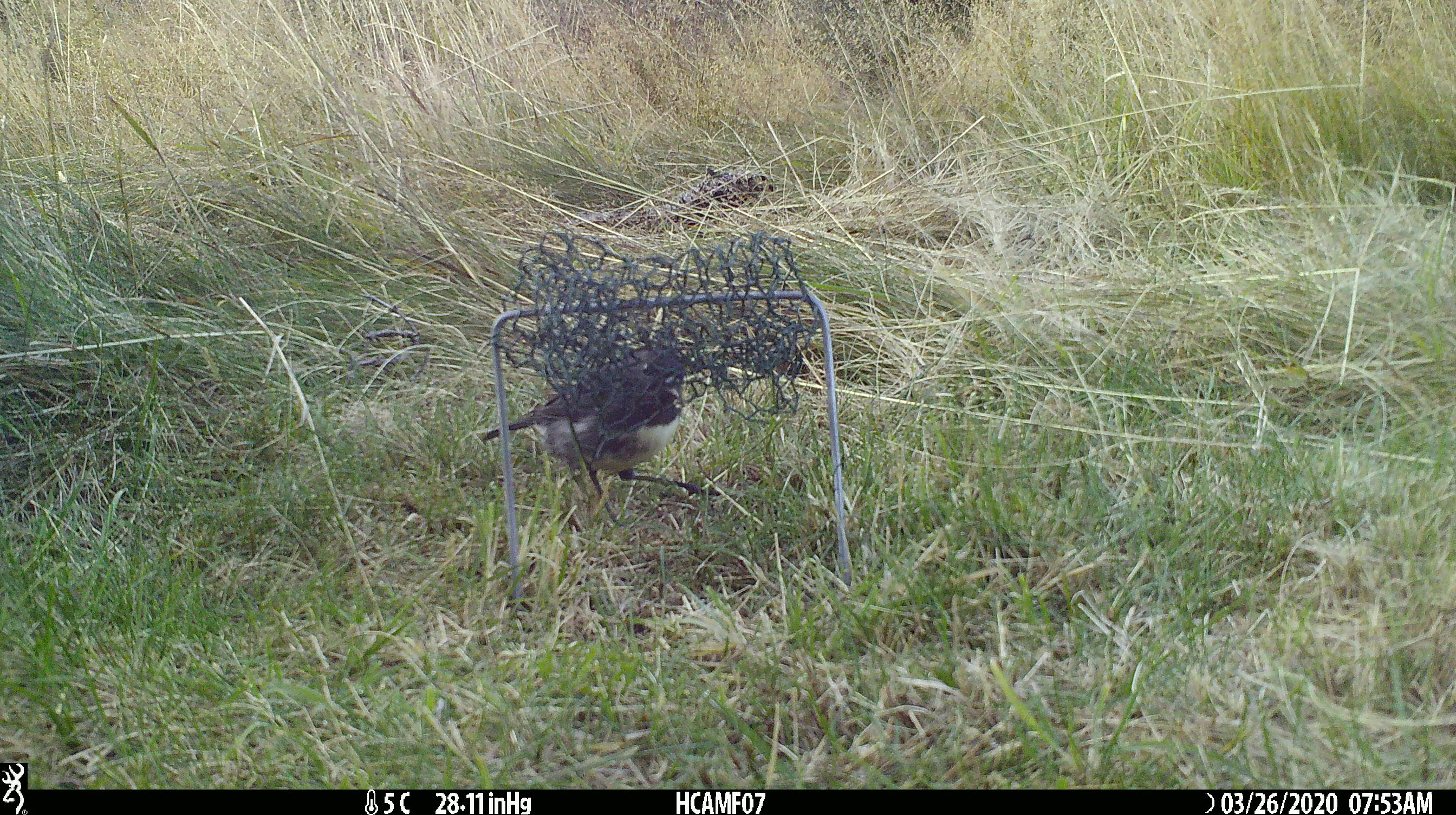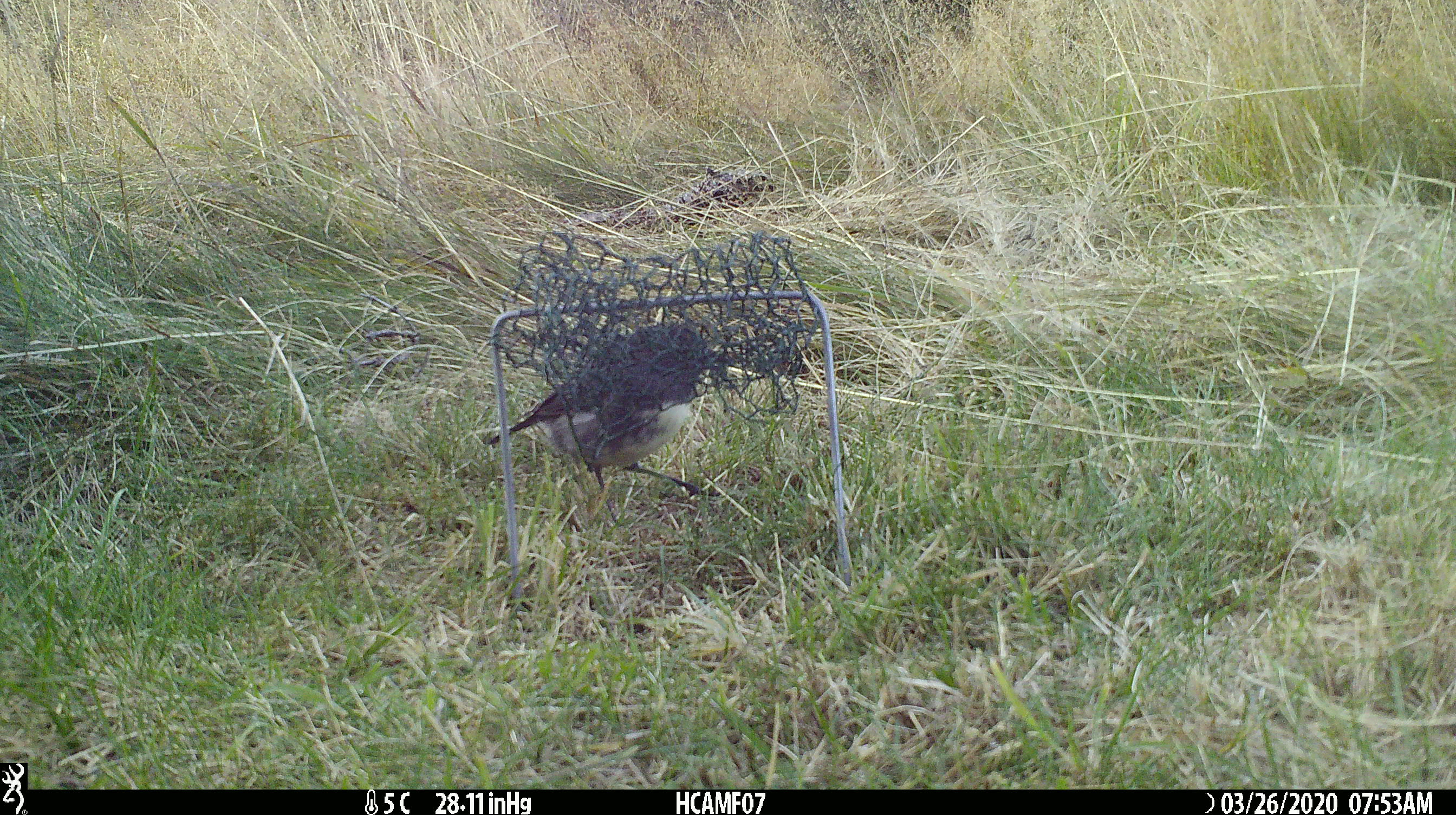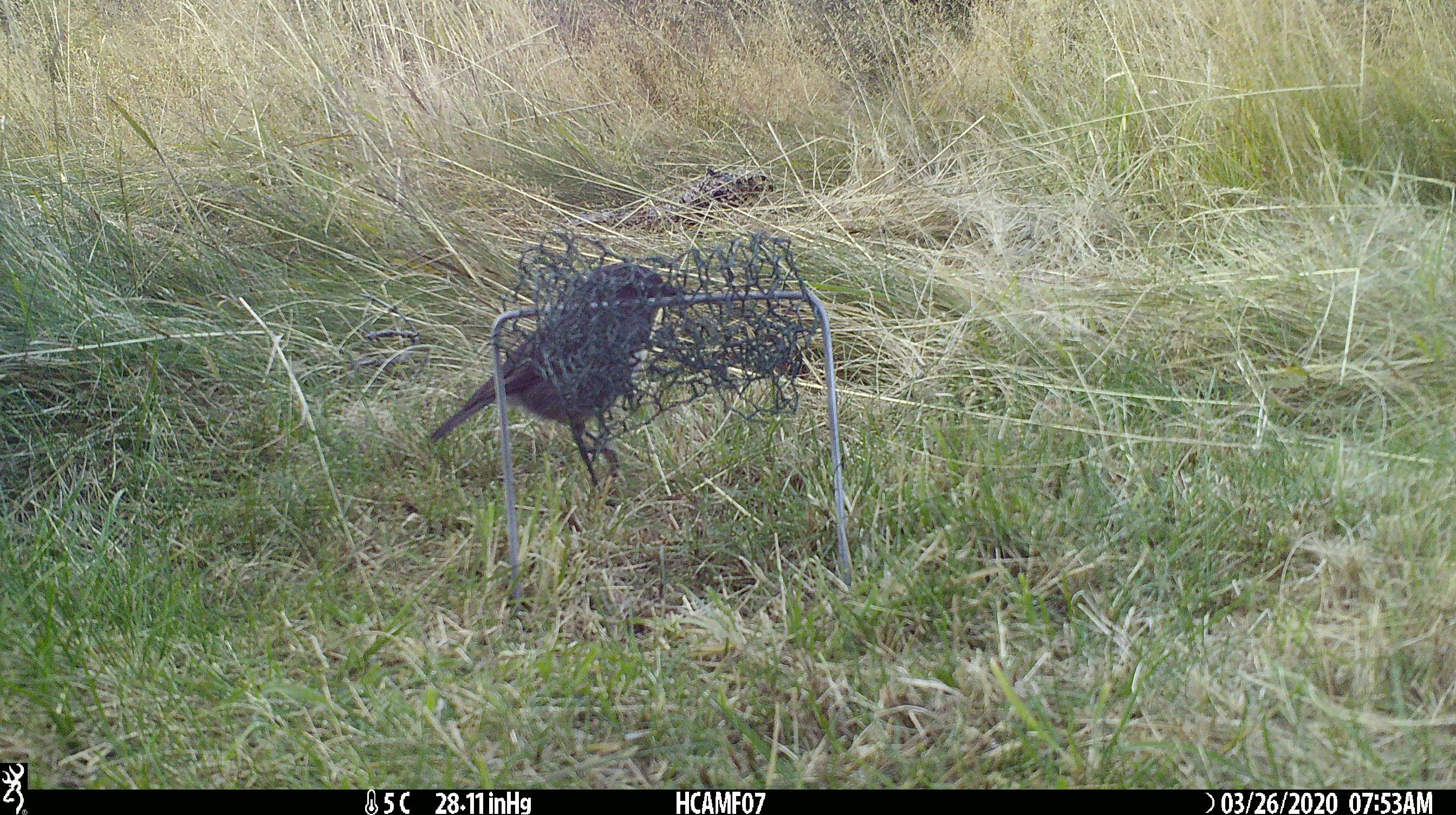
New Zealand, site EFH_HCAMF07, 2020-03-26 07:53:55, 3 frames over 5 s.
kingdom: Animalia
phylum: Chordata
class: Aves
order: Passeriformes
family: Petroicidae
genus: Petroica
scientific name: Petroica australis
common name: new zealand robin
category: robin